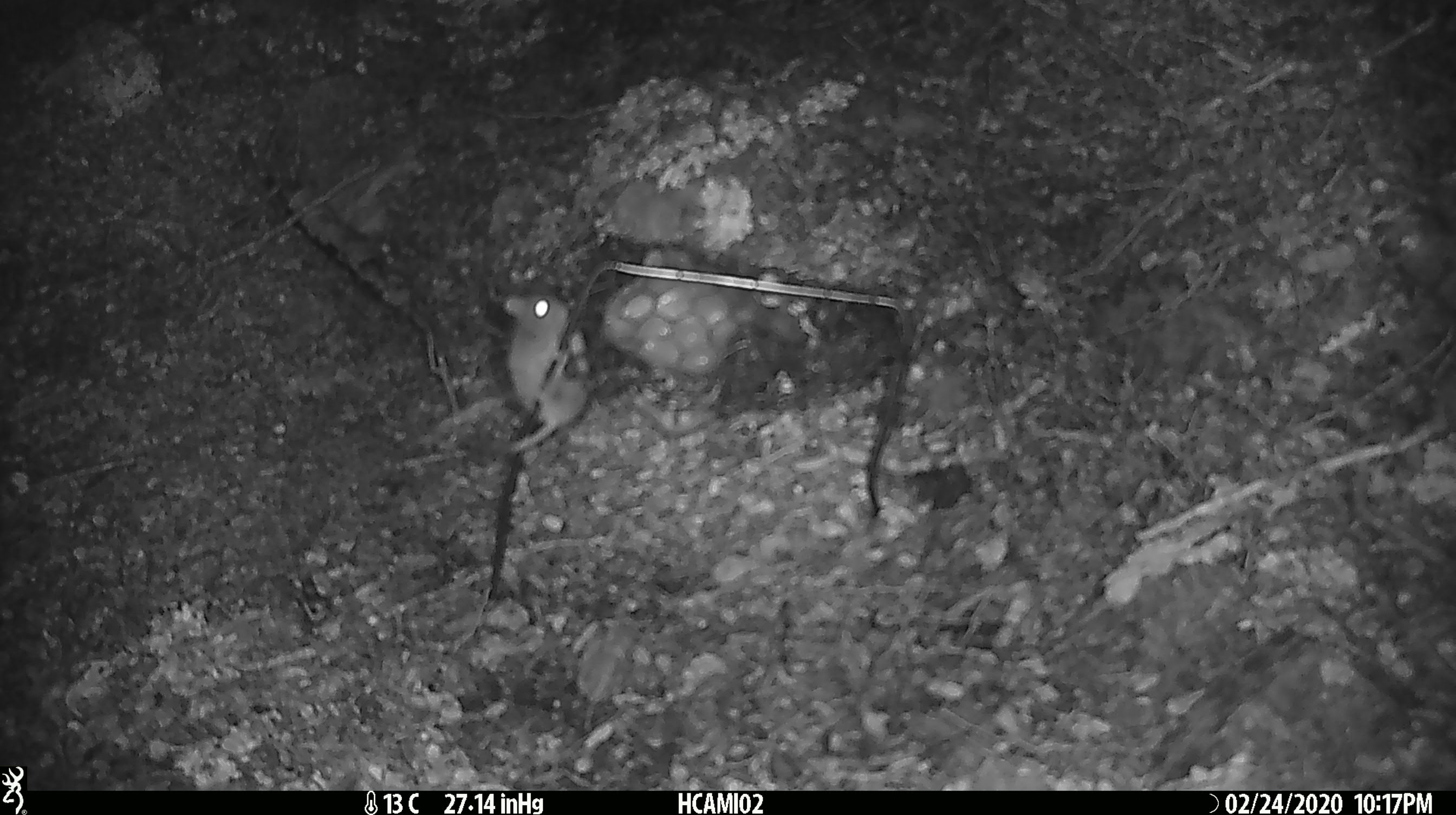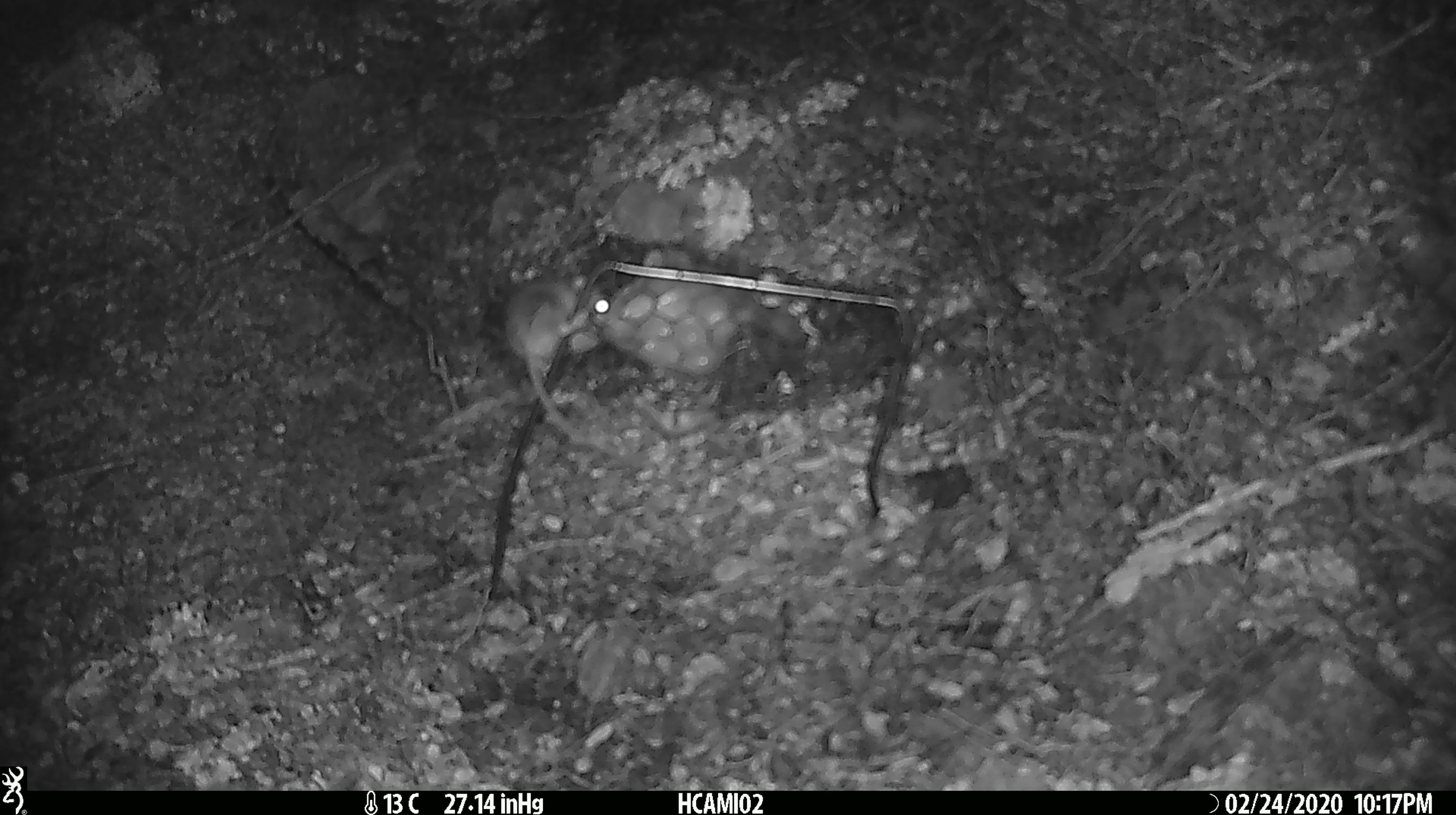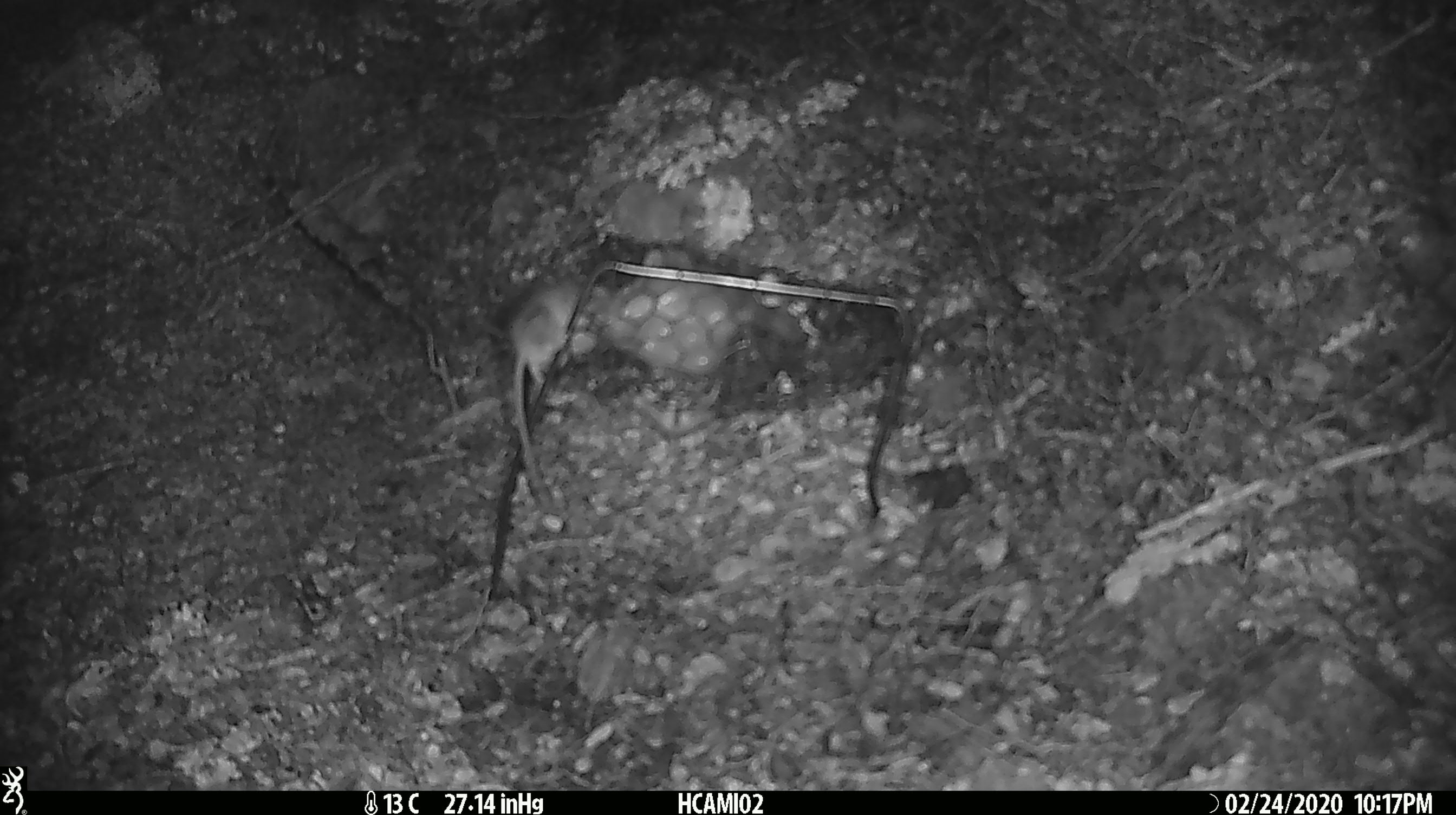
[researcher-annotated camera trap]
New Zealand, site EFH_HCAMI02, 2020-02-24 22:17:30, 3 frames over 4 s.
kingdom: Animalia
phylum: Chordata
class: Mammalia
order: Rodentia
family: Muridae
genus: Mus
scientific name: Mus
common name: mouse